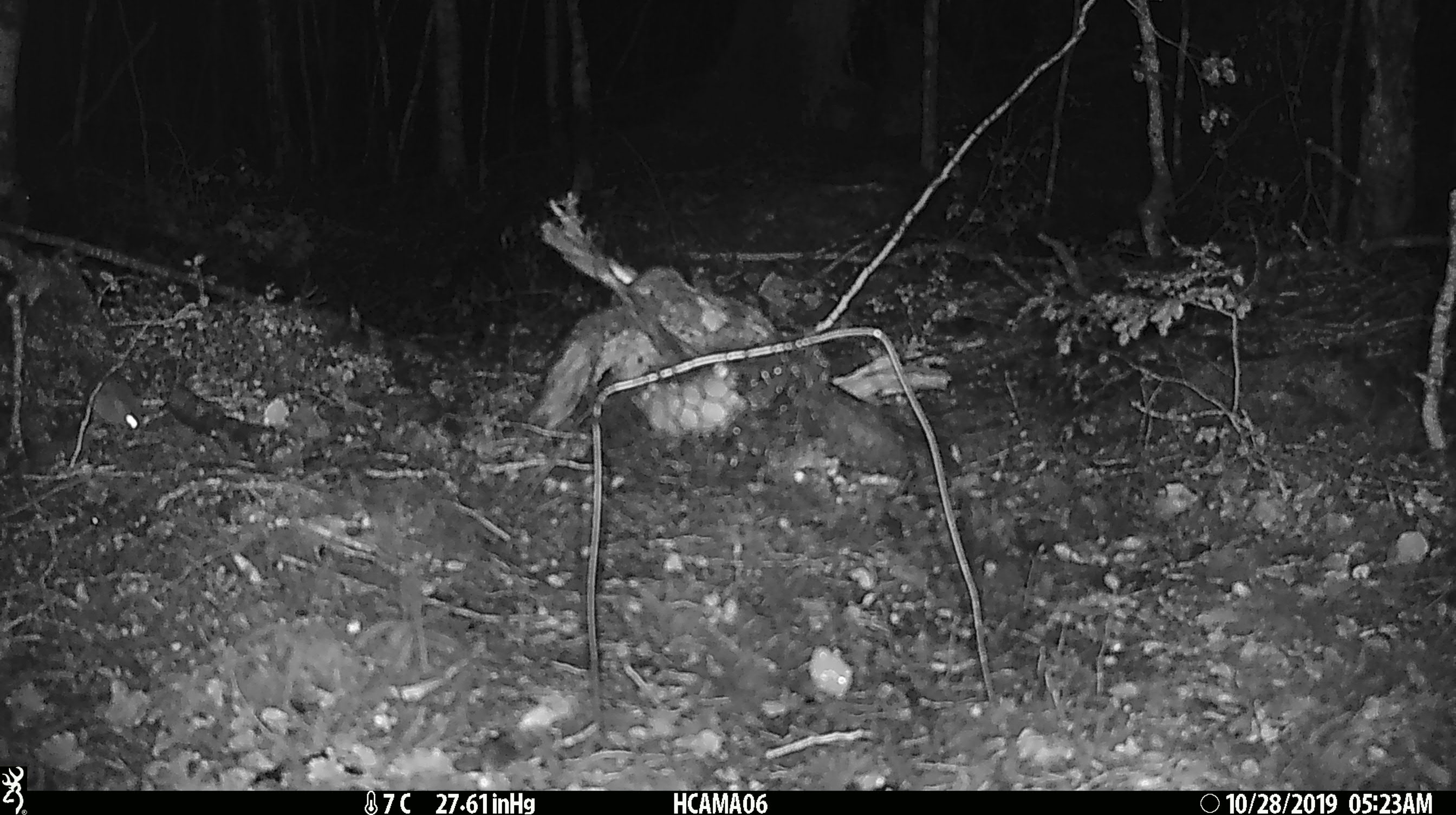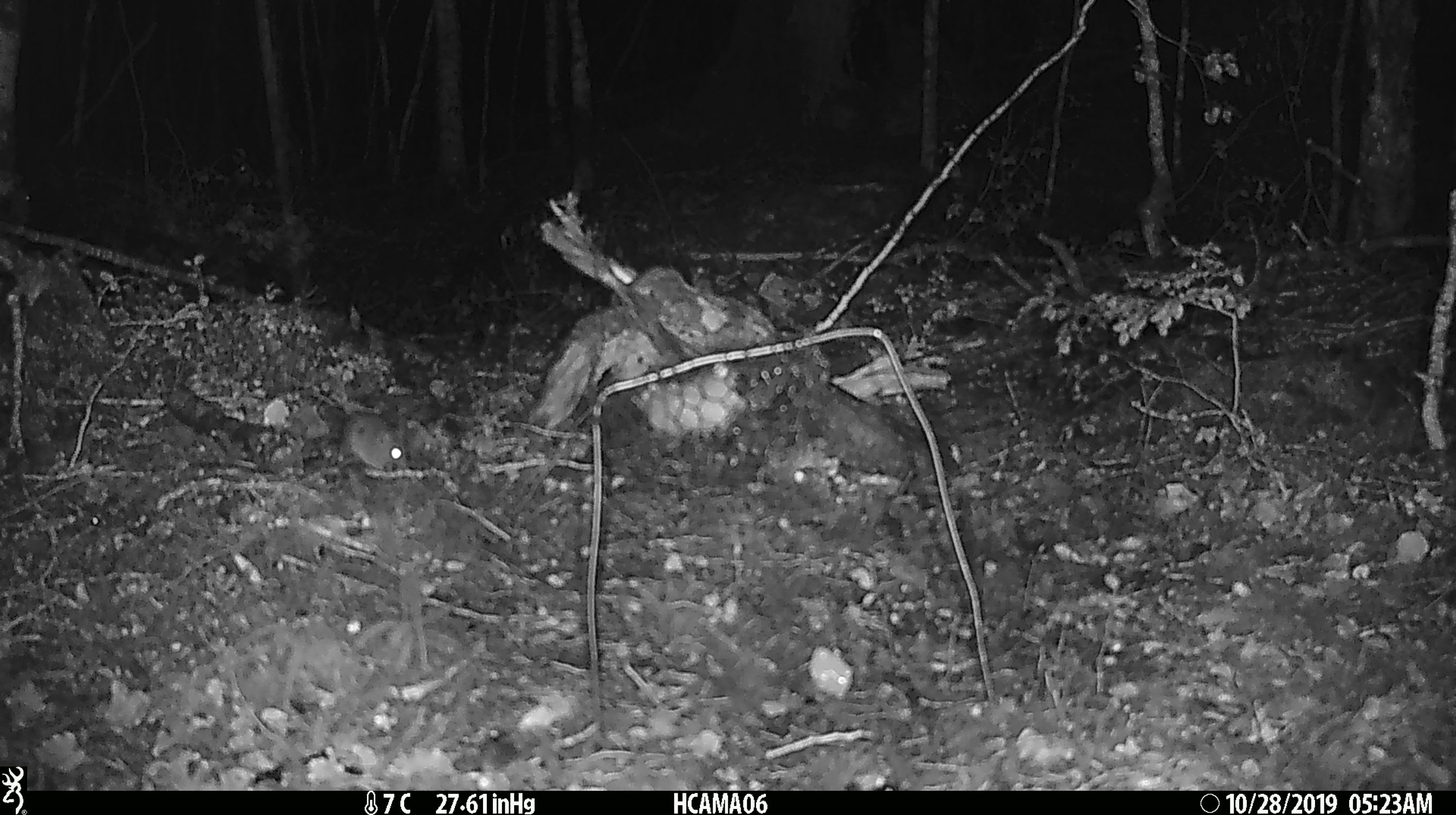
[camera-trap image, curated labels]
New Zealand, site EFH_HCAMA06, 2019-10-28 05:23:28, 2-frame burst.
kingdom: Animalia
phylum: Chordata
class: Mammalia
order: Rodentia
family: Muridae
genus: Mus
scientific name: Mus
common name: mouse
Mouse (Mus).